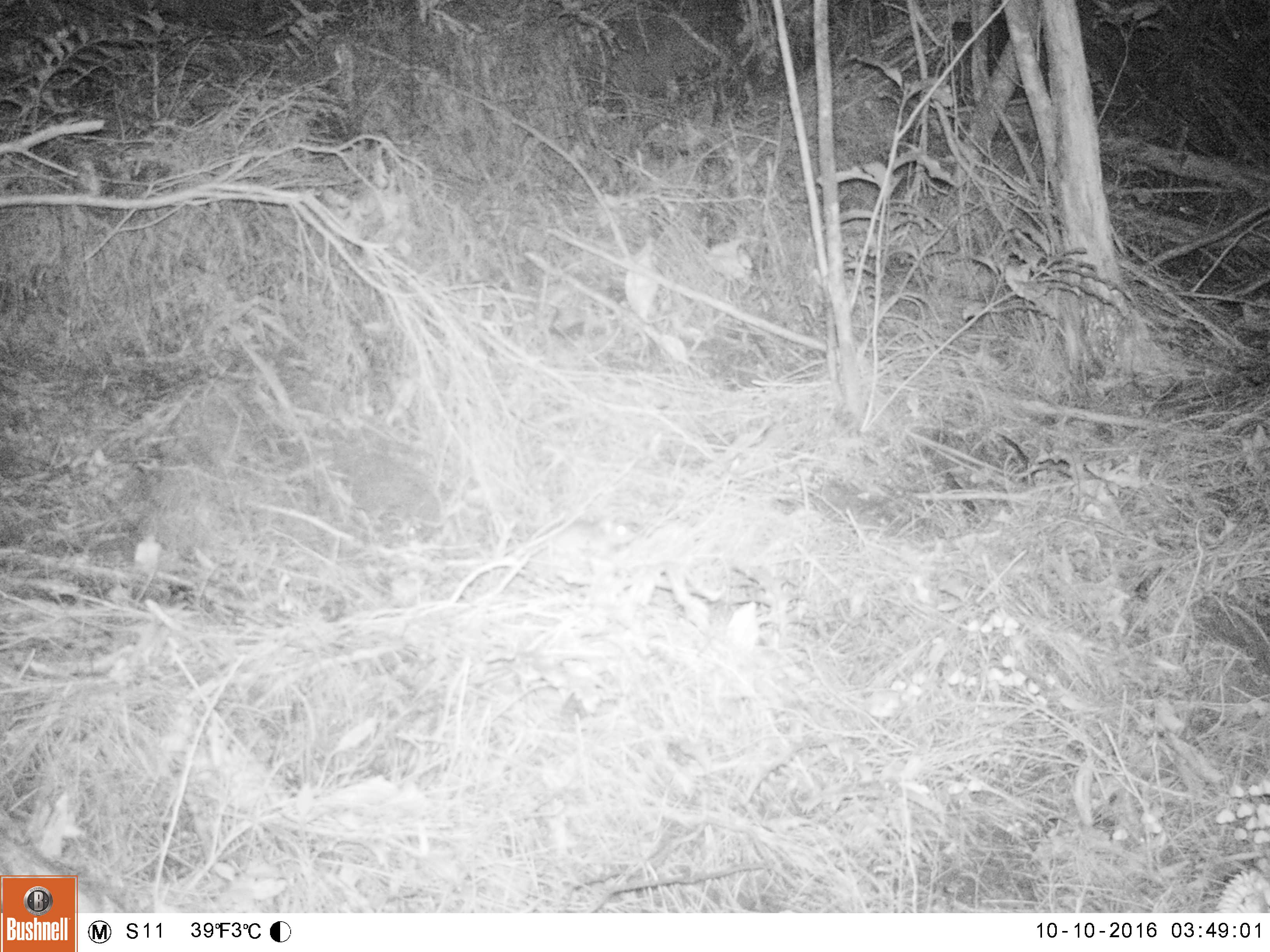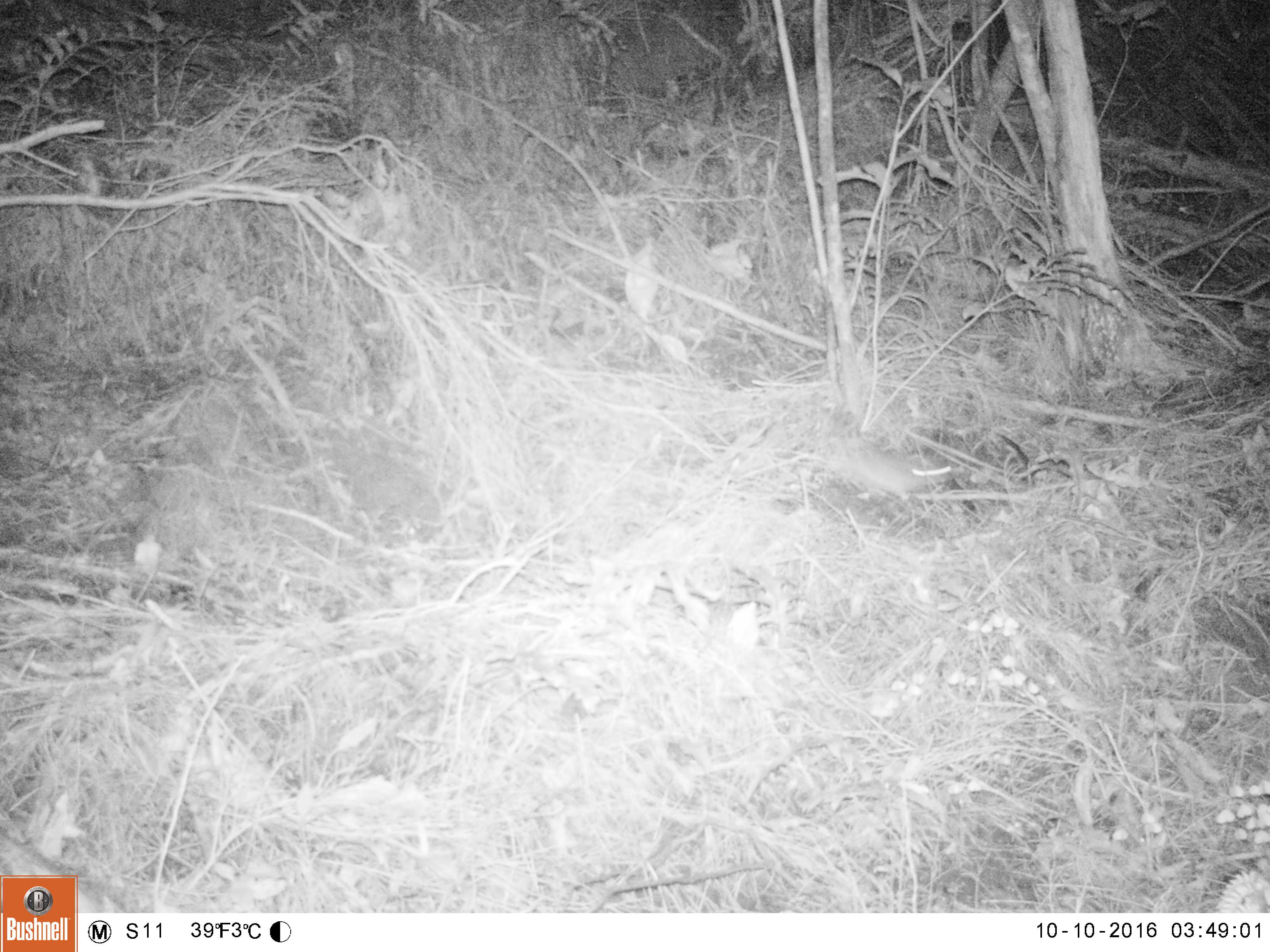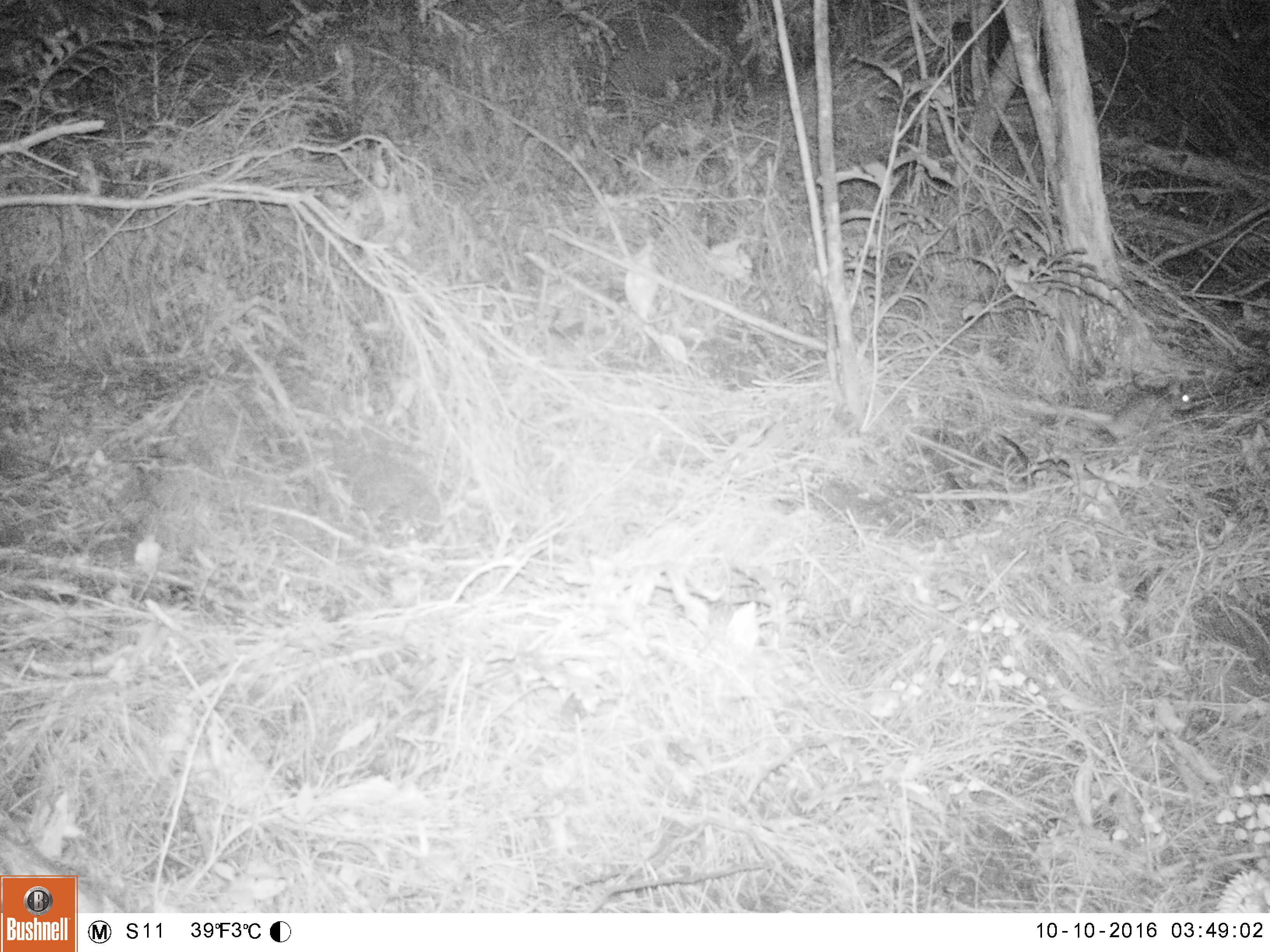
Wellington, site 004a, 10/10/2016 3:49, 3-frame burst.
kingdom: Animalia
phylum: Chordata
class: Mammalia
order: Rodentia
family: Muridae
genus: Rattus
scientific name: Rattus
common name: rat